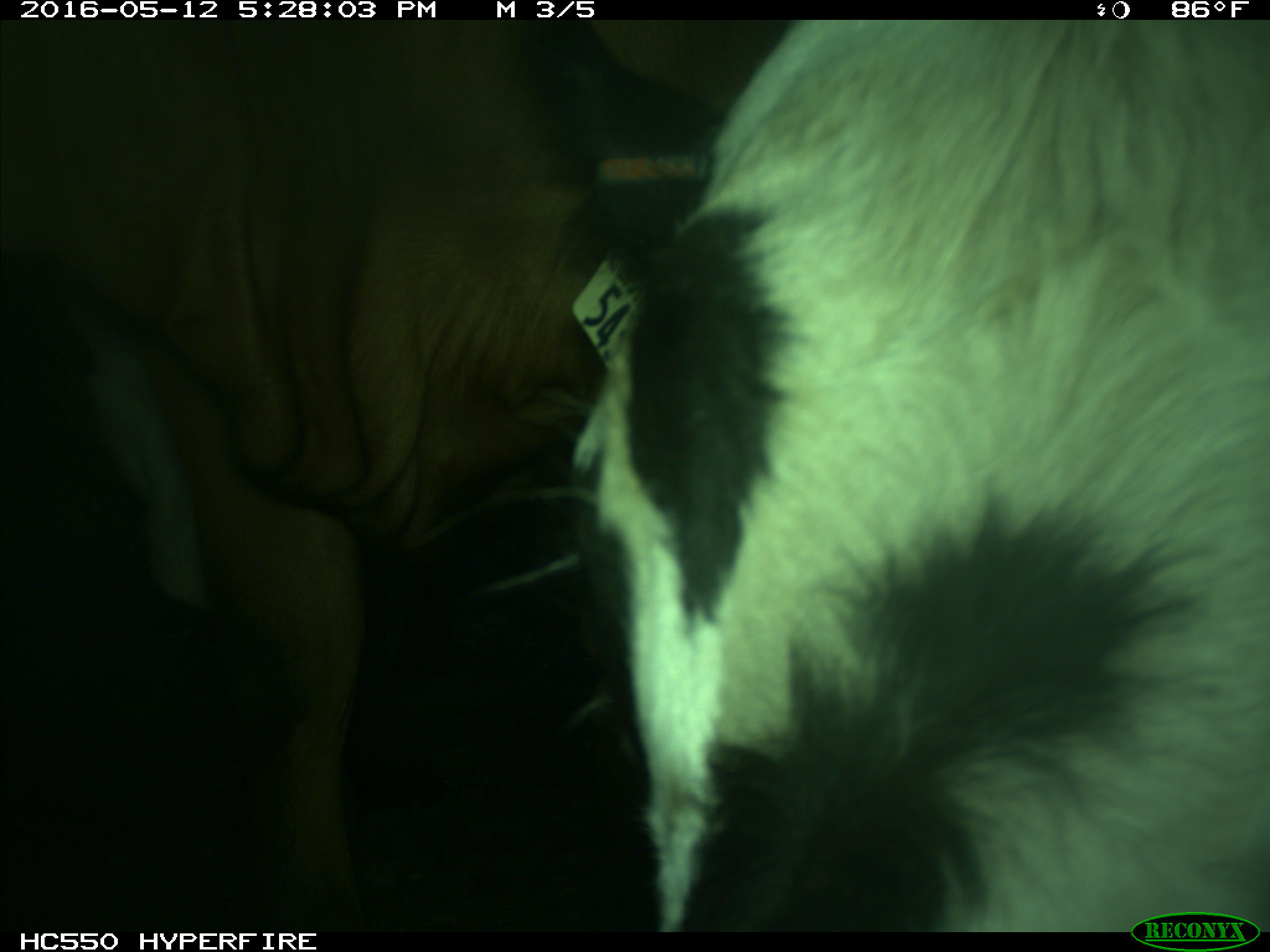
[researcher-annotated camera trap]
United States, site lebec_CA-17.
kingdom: Animalia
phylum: Chordata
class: Mammalia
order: Artiodactyla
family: Bovidae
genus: Bos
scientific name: Bos taurus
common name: domestic cow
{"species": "Bos taurus (domestic cow)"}